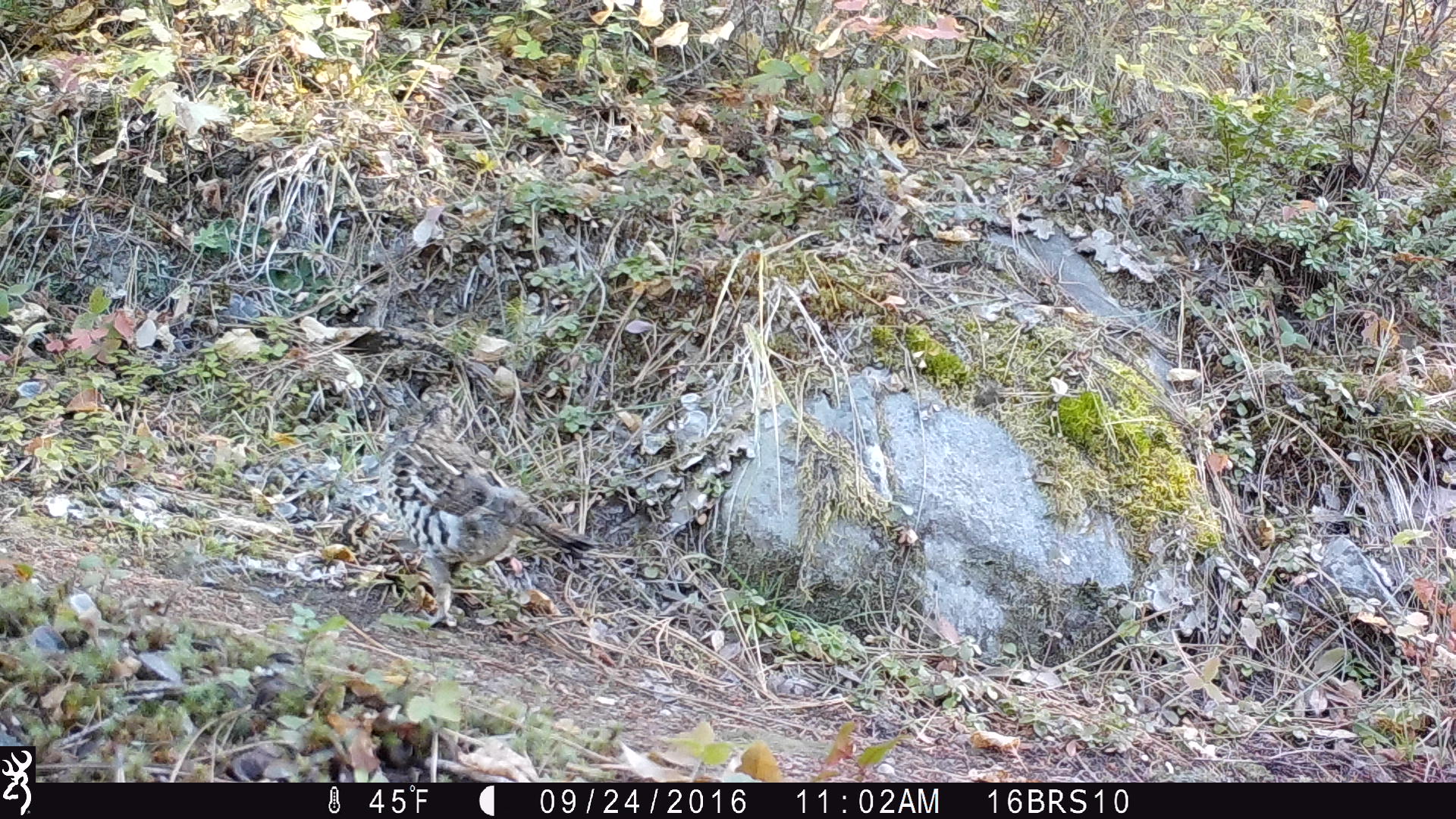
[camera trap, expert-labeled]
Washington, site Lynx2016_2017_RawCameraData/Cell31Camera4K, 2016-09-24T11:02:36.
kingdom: Animalia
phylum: Chordata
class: Aves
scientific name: Aves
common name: birds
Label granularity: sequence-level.